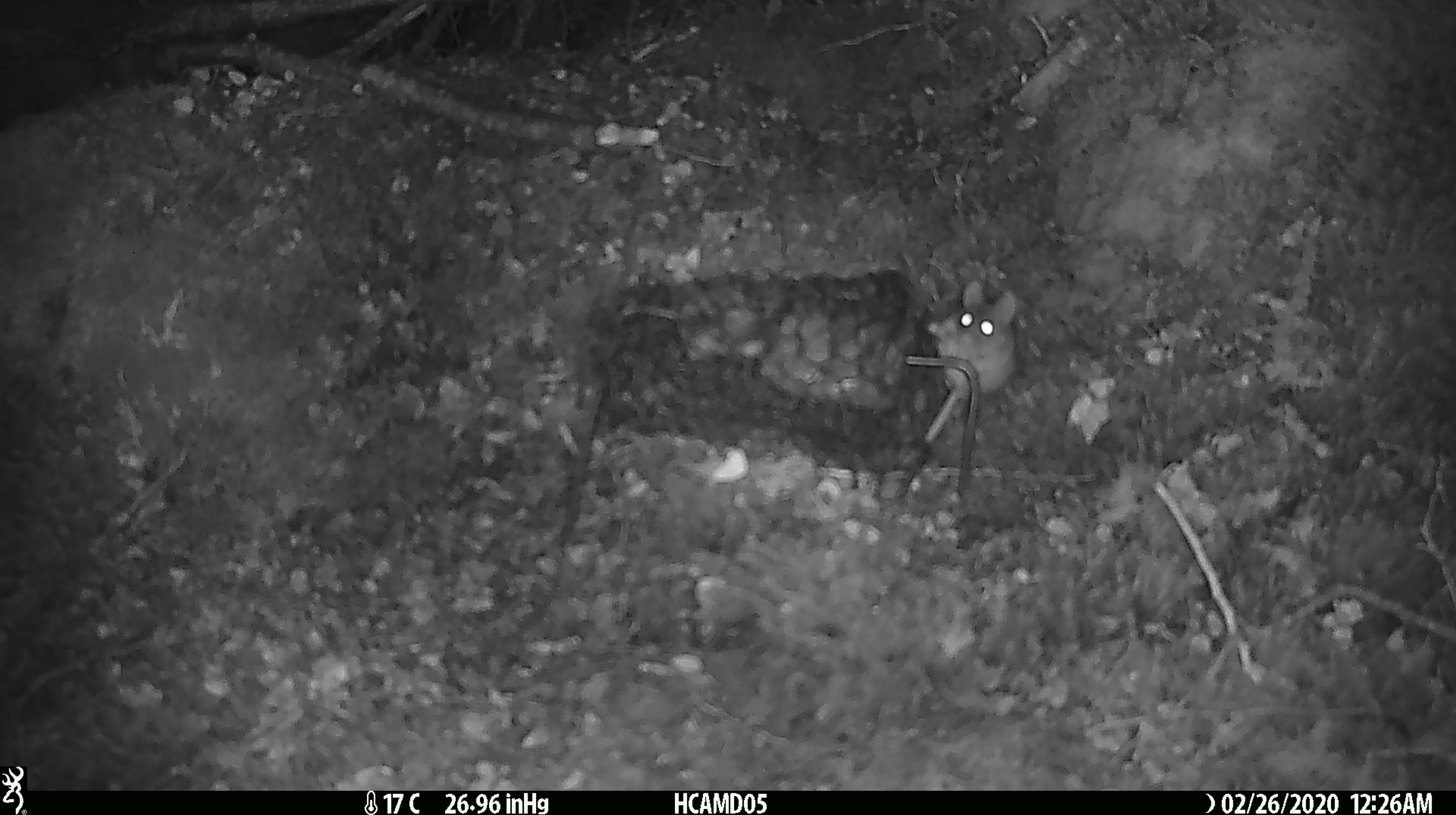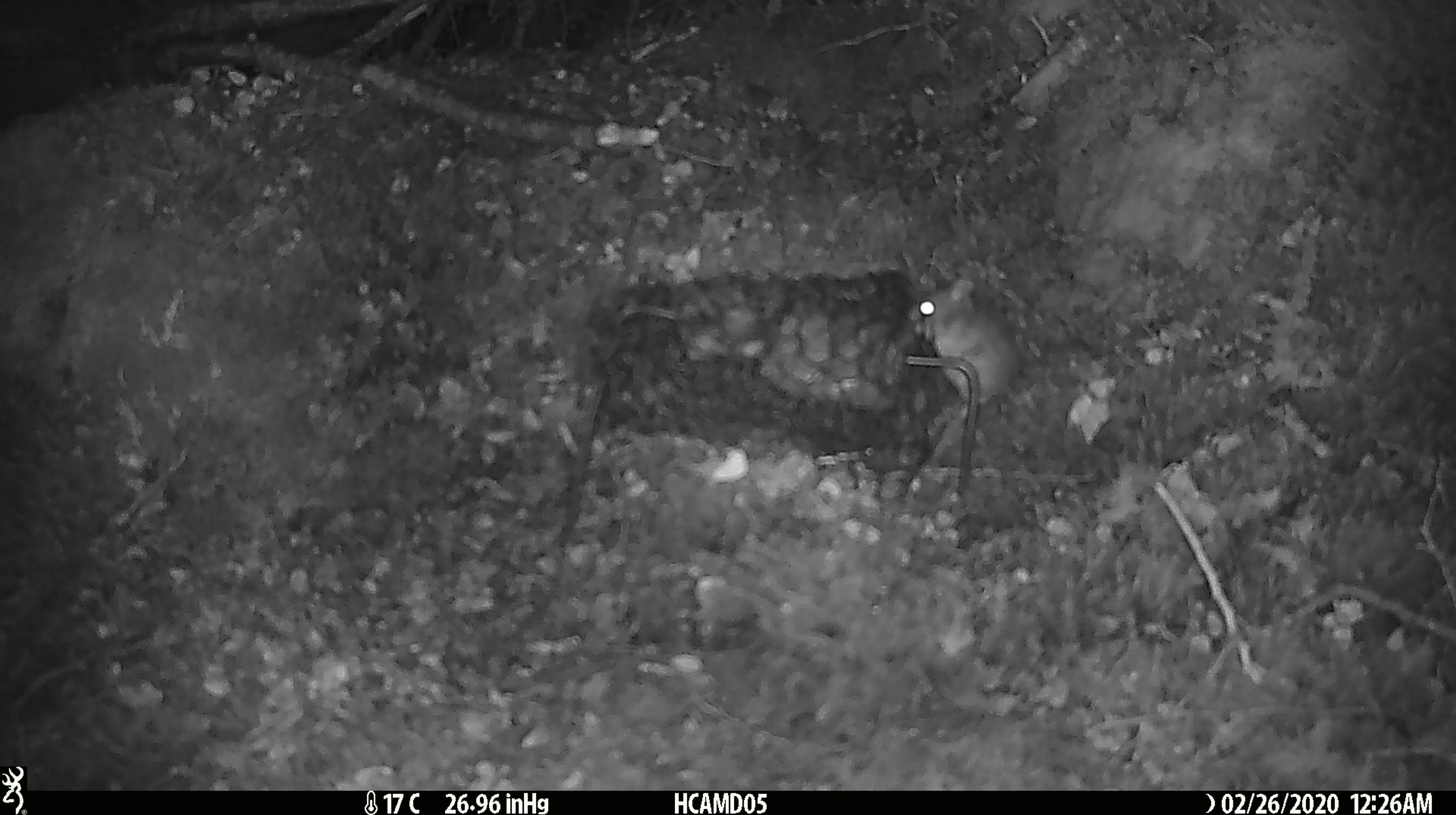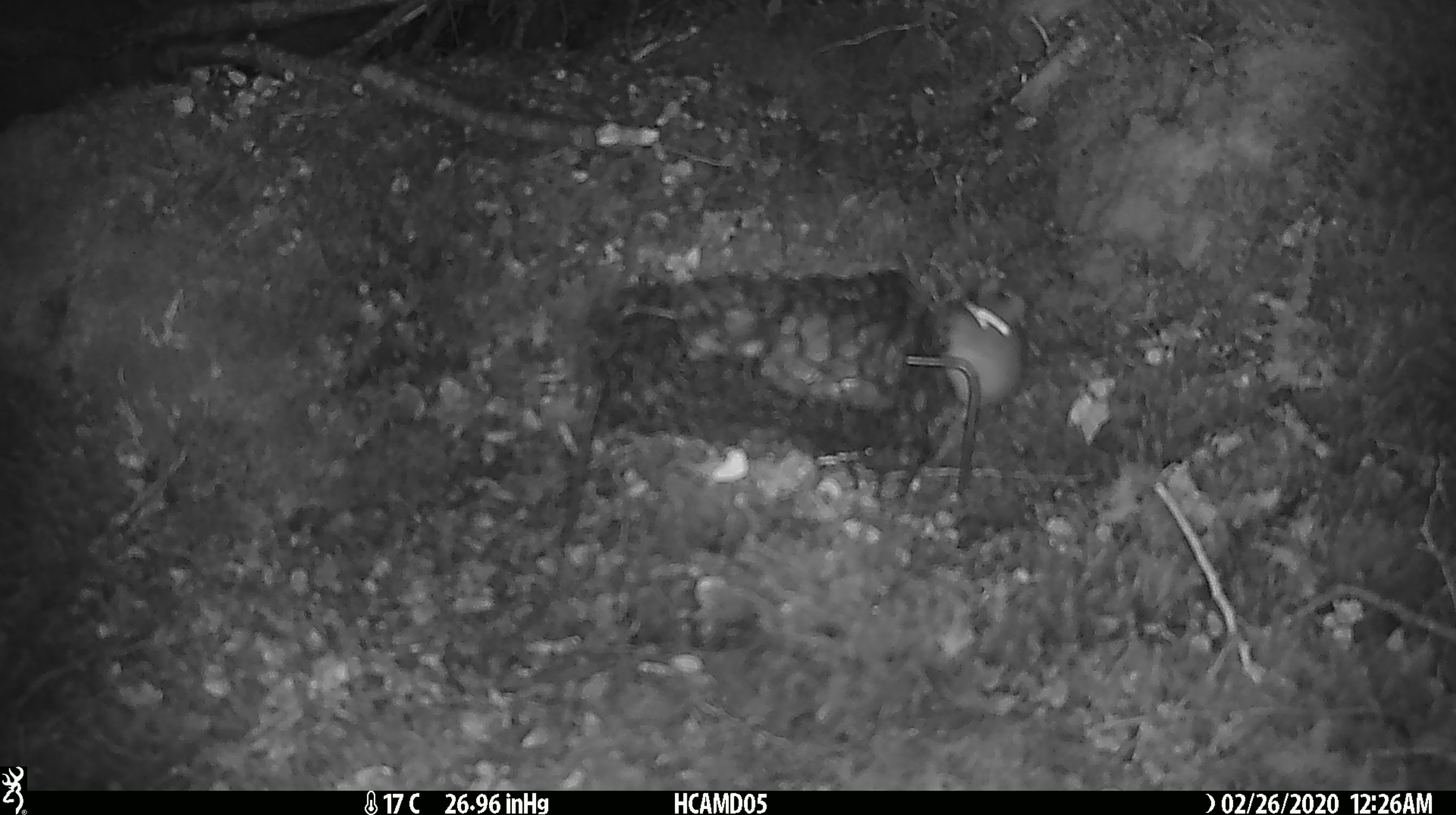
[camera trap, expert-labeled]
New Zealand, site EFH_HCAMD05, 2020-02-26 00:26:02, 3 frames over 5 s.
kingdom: Animalia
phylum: Chordata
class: Mammalia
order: Rodentia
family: Muridae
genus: Mus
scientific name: Mus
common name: mouse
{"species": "mouse (Mus)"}